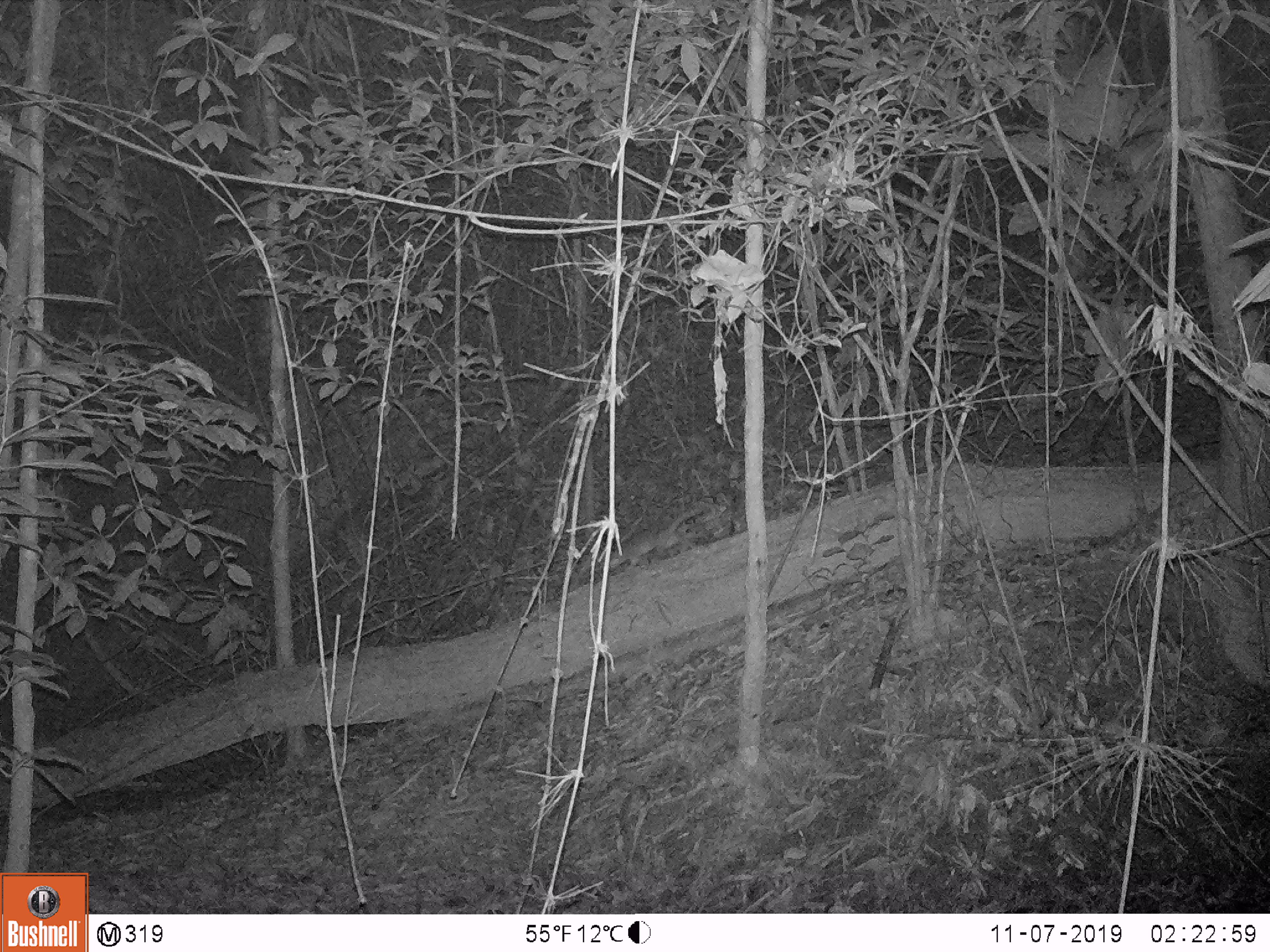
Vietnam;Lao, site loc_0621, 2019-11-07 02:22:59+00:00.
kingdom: Animalia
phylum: Chordata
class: Mammalia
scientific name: Mammalia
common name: mammal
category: unidentified small mammal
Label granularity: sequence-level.